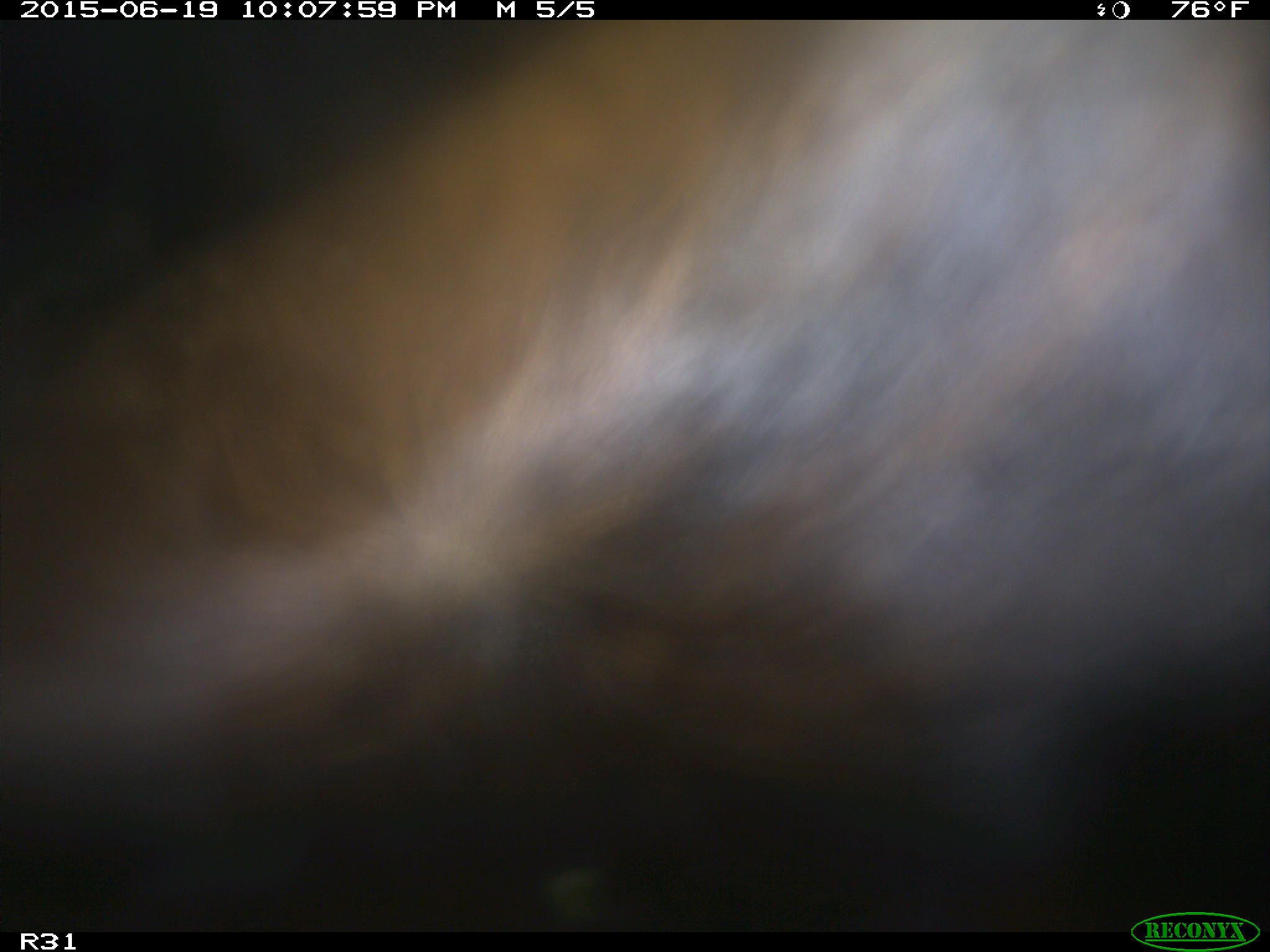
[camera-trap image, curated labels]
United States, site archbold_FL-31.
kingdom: Animalia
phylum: Chordata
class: Mammalia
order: Artiodactyla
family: Bovidae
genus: Bos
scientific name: Bos taurus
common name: domestic cow